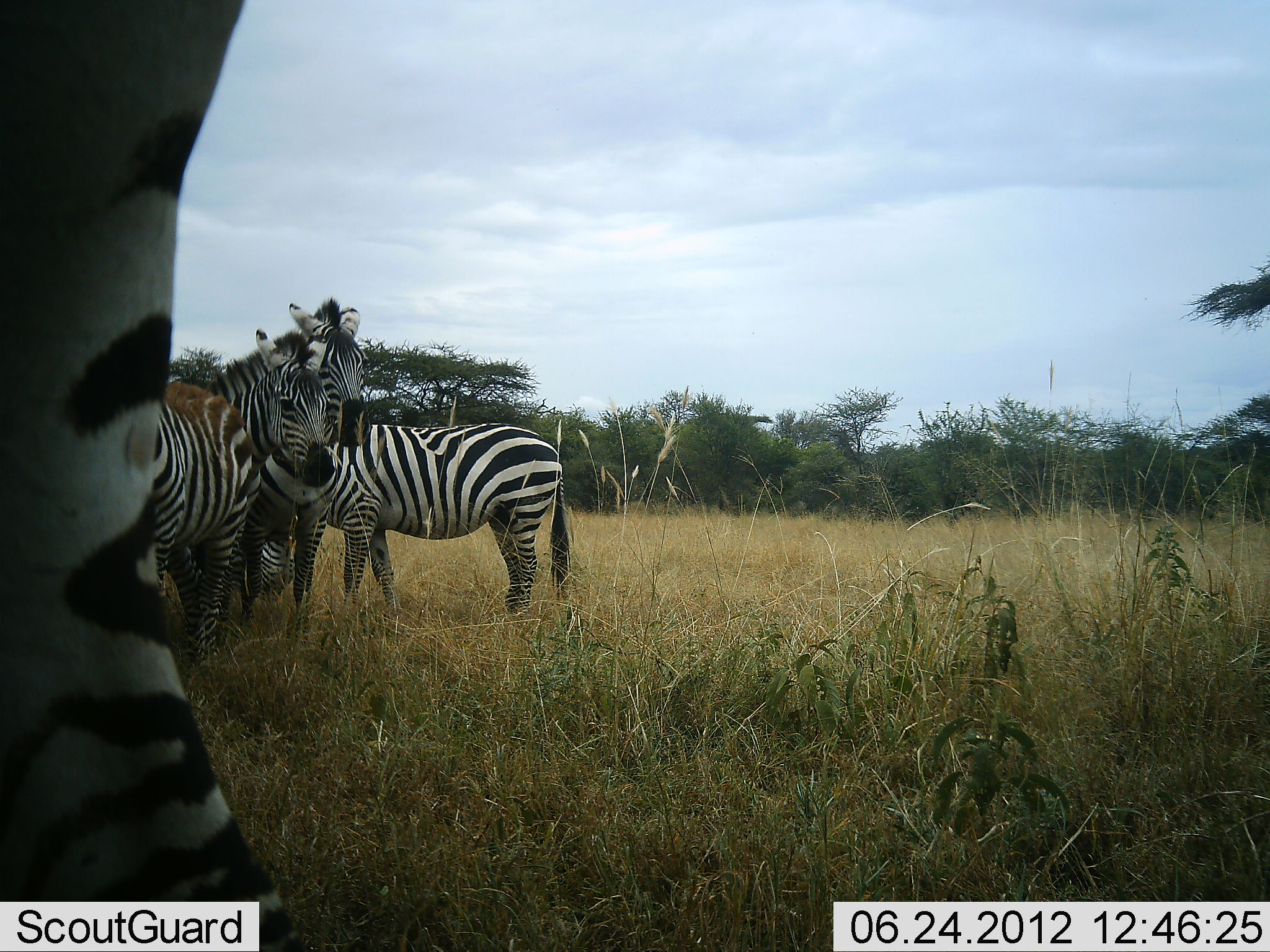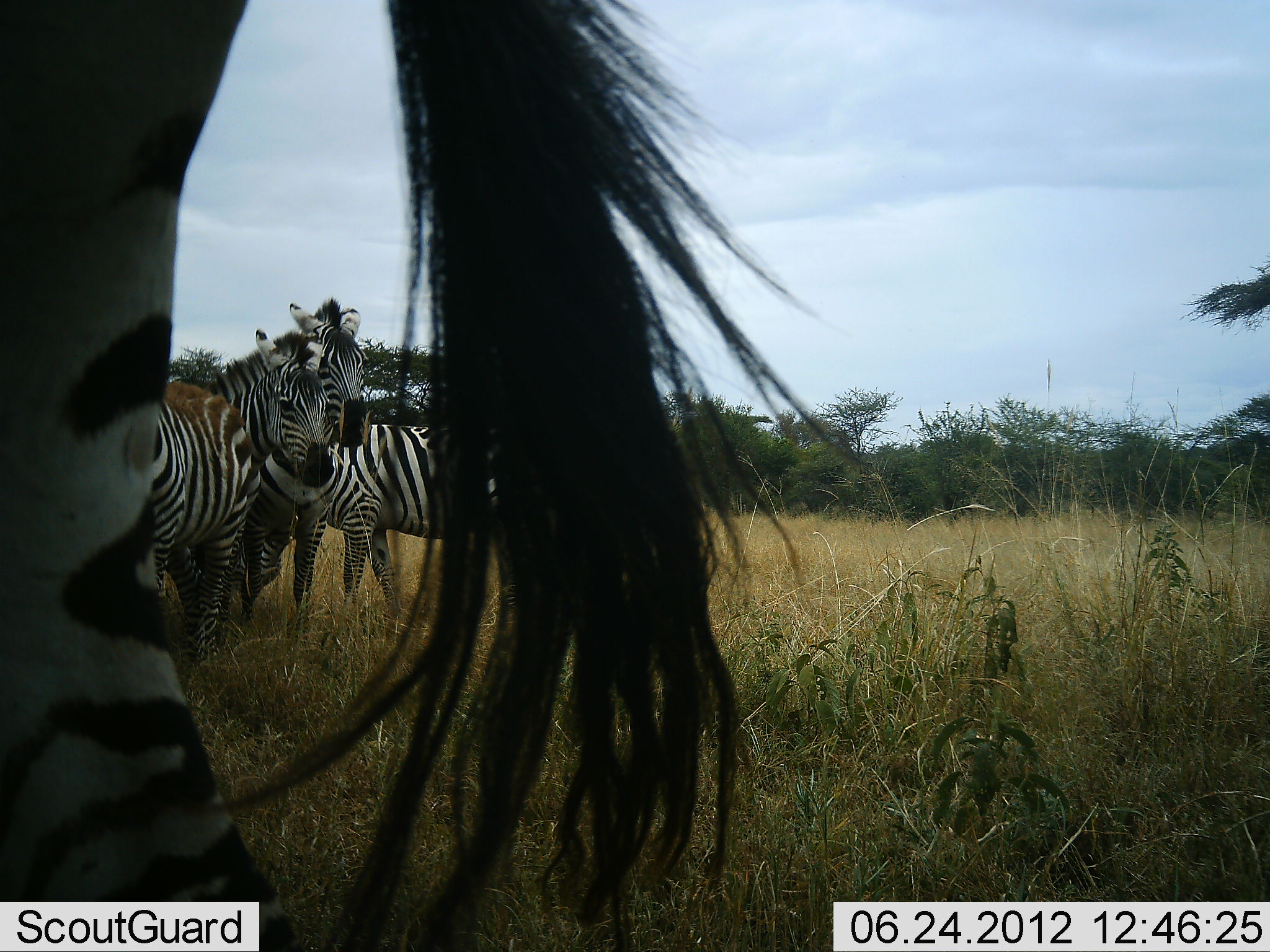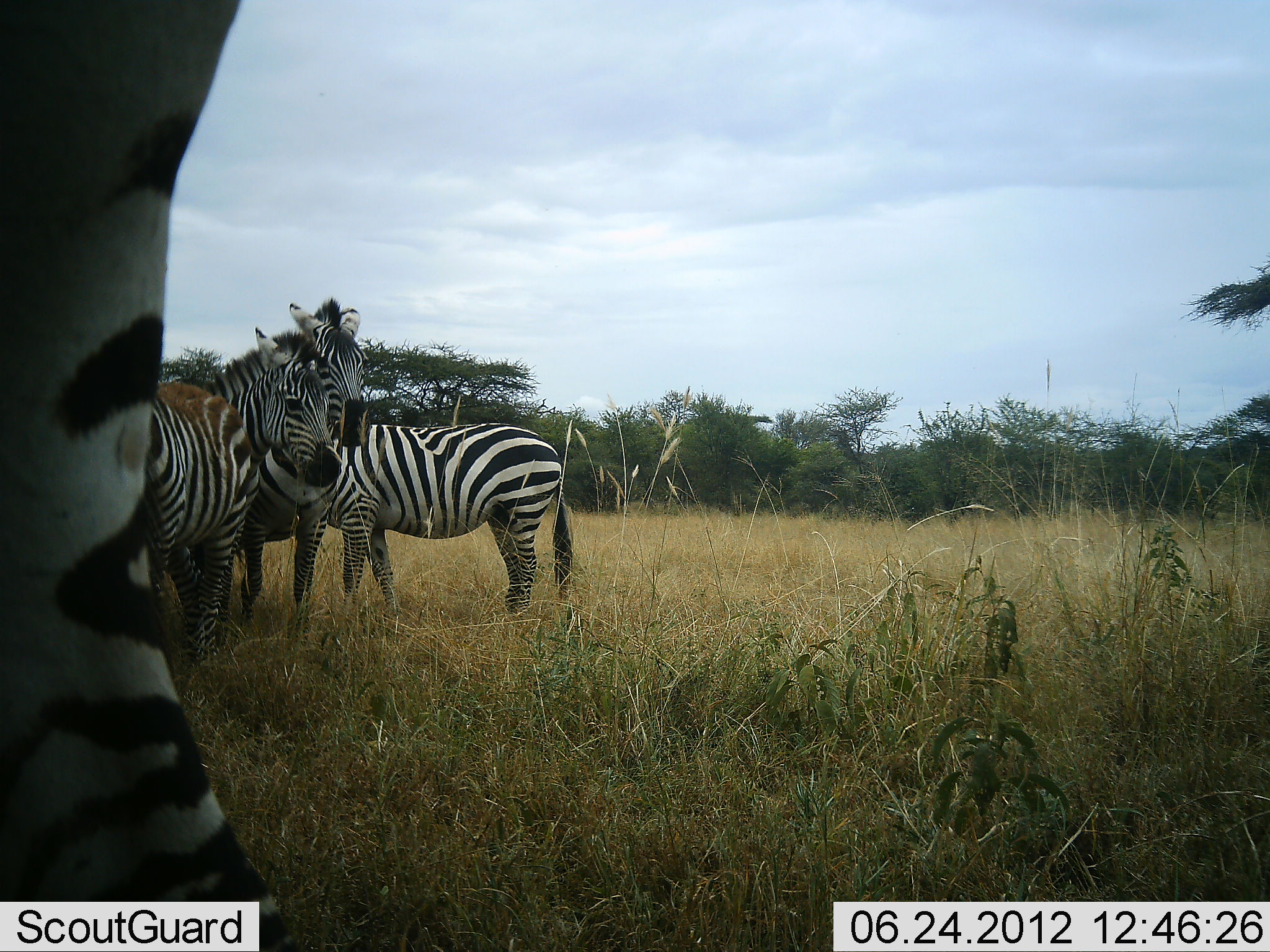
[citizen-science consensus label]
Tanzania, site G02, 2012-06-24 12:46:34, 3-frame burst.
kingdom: Animalia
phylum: Chordata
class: Mammalia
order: Perissodactyla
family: Equidae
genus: Equus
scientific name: Equus quagga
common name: plains zebra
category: zebra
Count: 4.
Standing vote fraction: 90%.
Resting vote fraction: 10%.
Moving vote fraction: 10%.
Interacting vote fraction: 30%.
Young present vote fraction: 0%.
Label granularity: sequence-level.